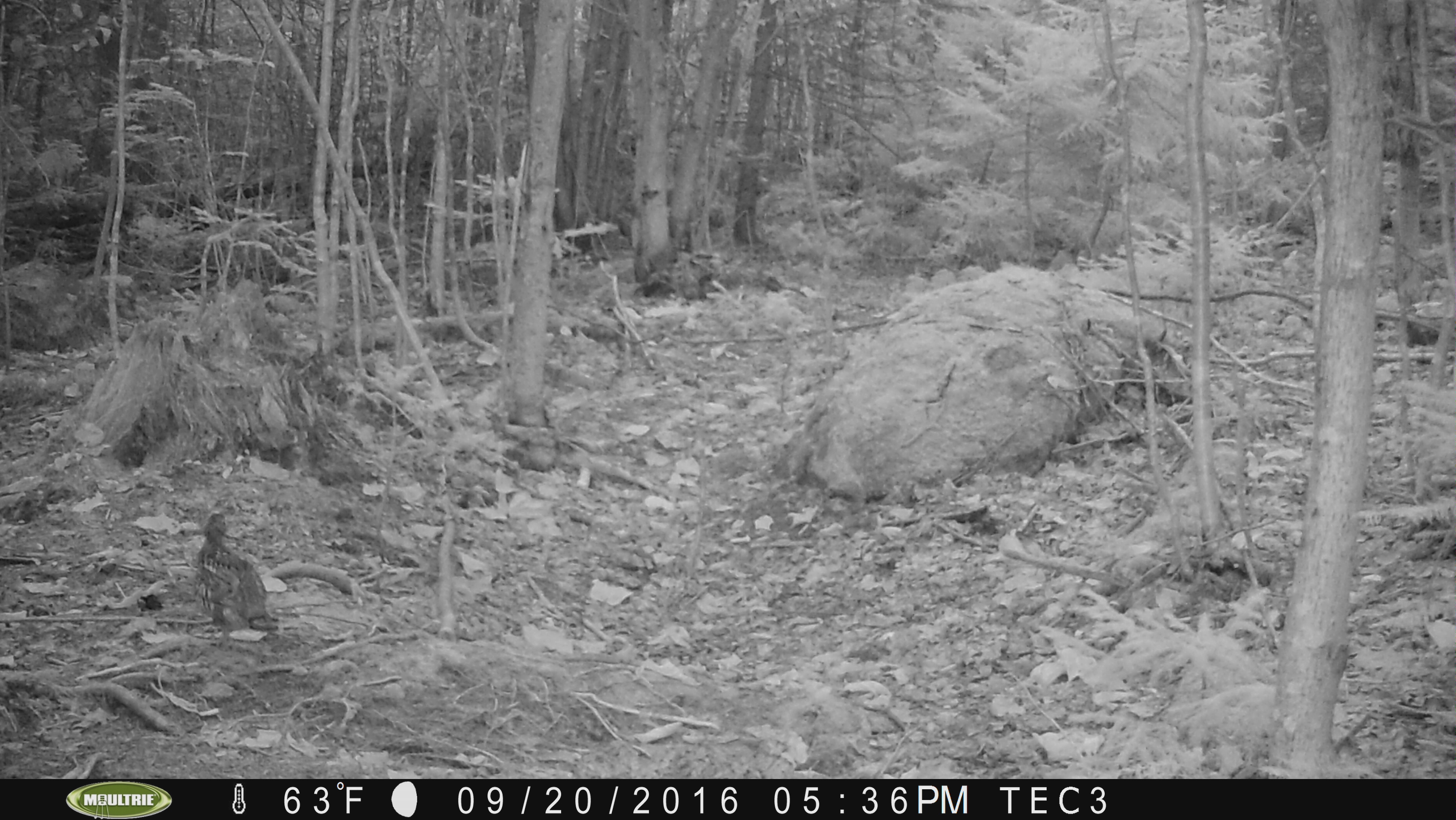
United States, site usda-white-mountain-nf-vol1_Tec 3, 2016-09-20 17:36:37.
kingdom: Animalia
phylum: Chordata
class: Aves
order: Galliformes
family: Phasianidae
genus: Bonasa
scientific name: Bonasa umbellus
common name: ruffed grouse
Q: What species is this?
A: Ruffed grouse (Bonasa umbellus).